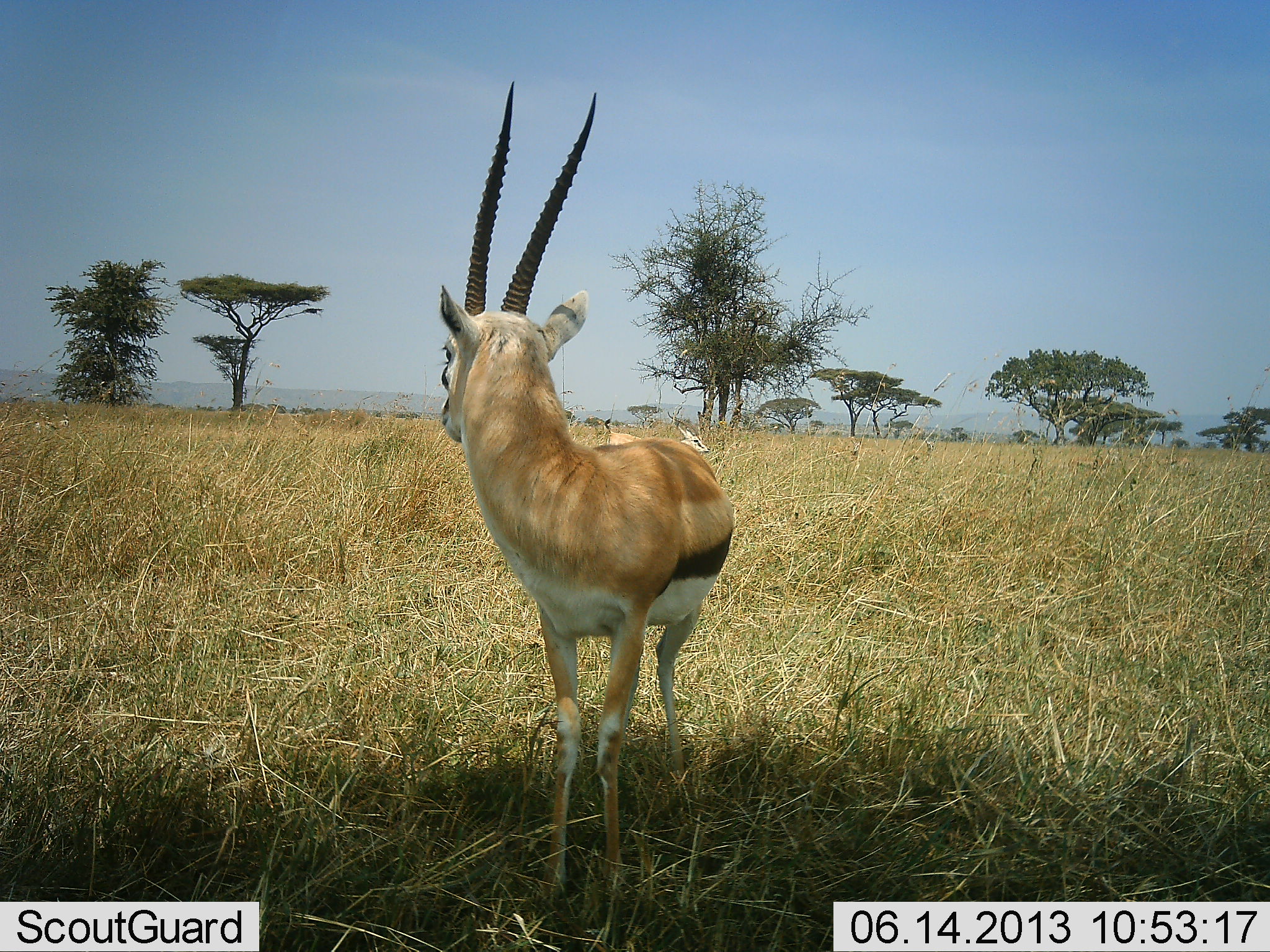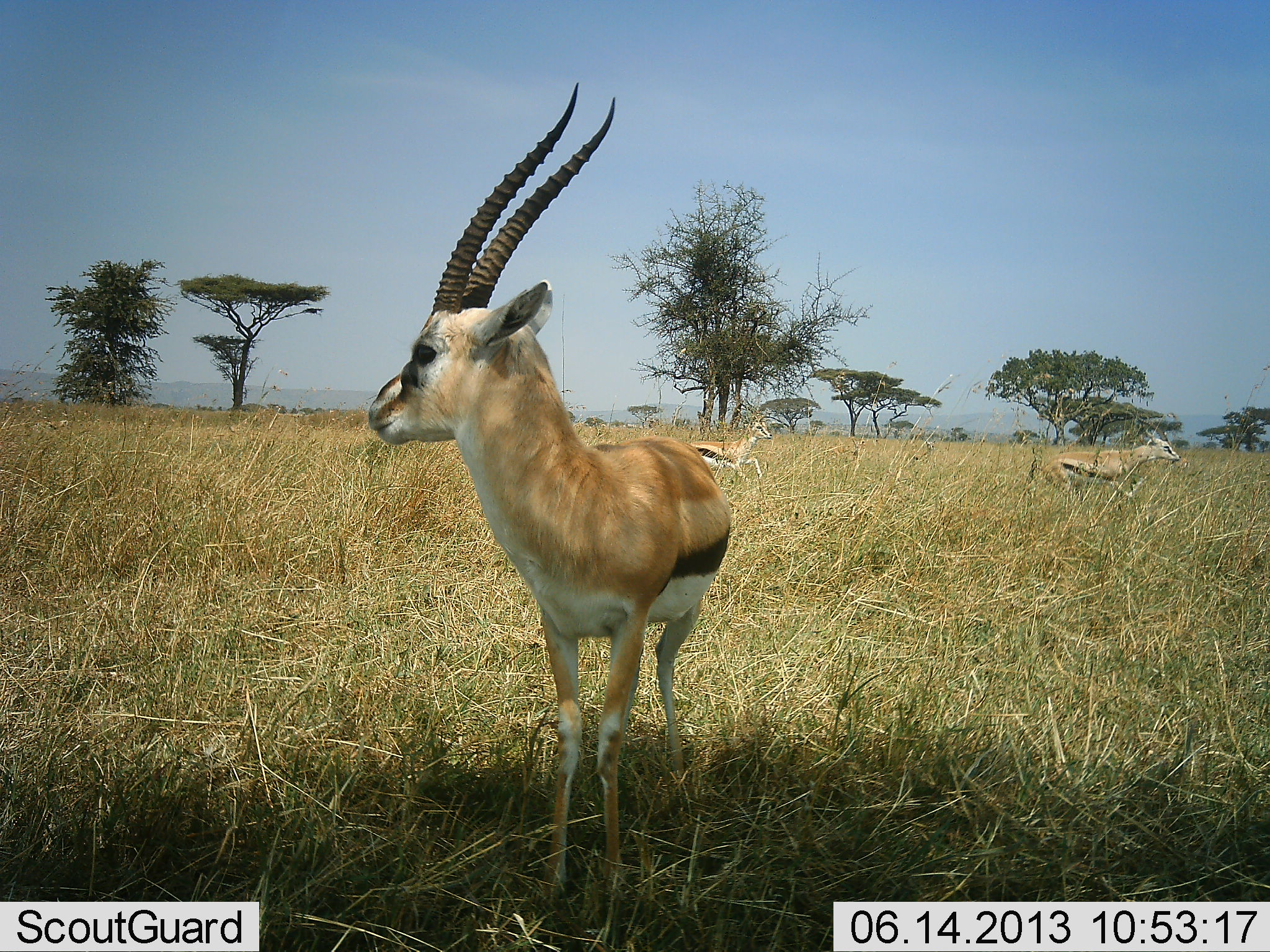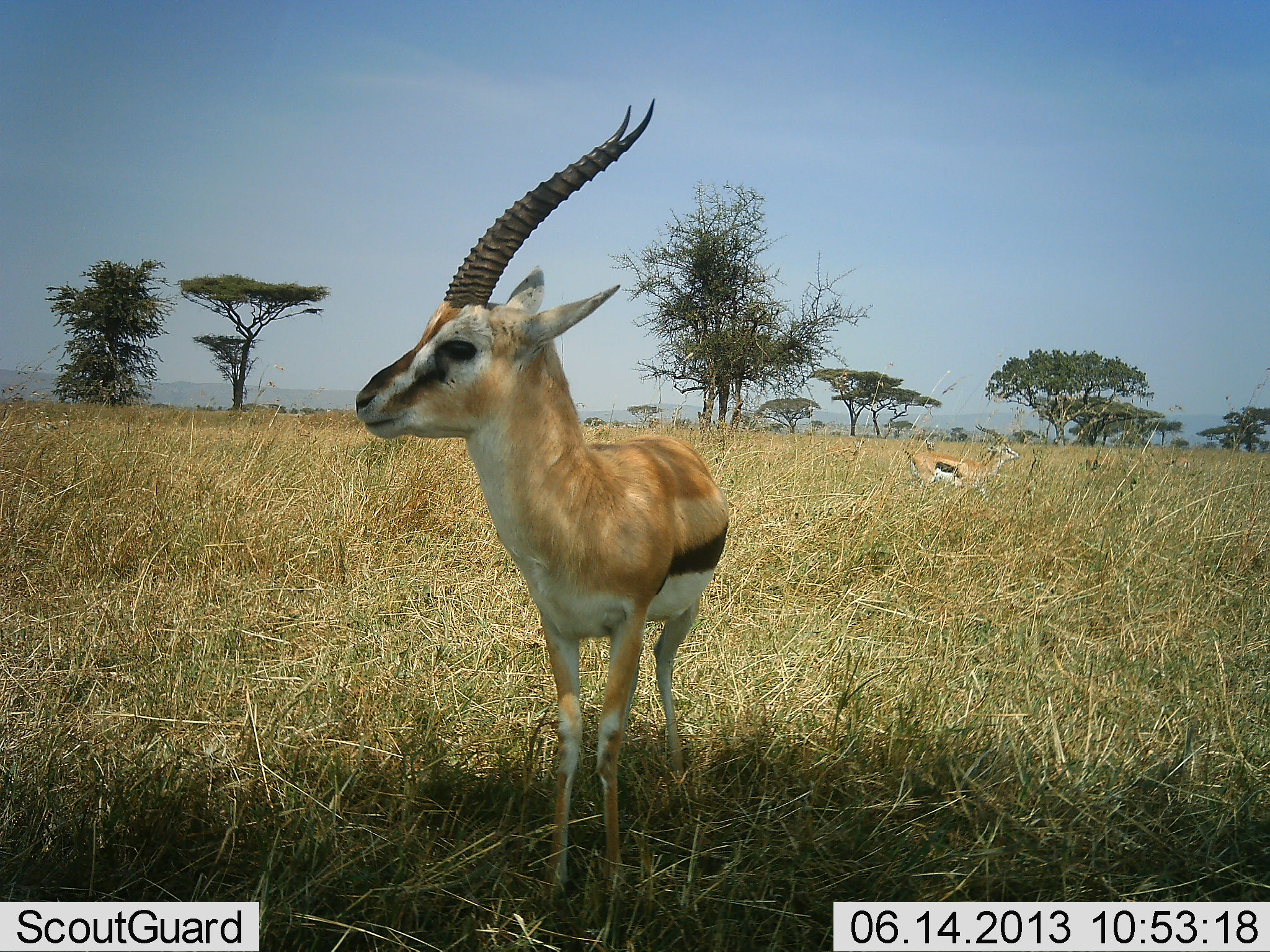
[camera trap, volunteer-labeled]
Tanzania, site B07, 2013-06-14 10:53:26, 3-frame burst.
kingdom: Animalia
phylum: Chordata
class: Mammalia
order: Artiodactyla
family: Bovidae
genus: Eudorcas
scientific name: Eudorcas thomsonii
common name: thomson's gazelle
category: gazellethomsons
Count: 3.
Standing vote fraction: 90%.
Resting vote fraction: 0%.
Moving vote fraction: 80%.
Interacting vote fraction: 10%.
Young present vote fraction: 0%.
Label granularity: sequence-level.